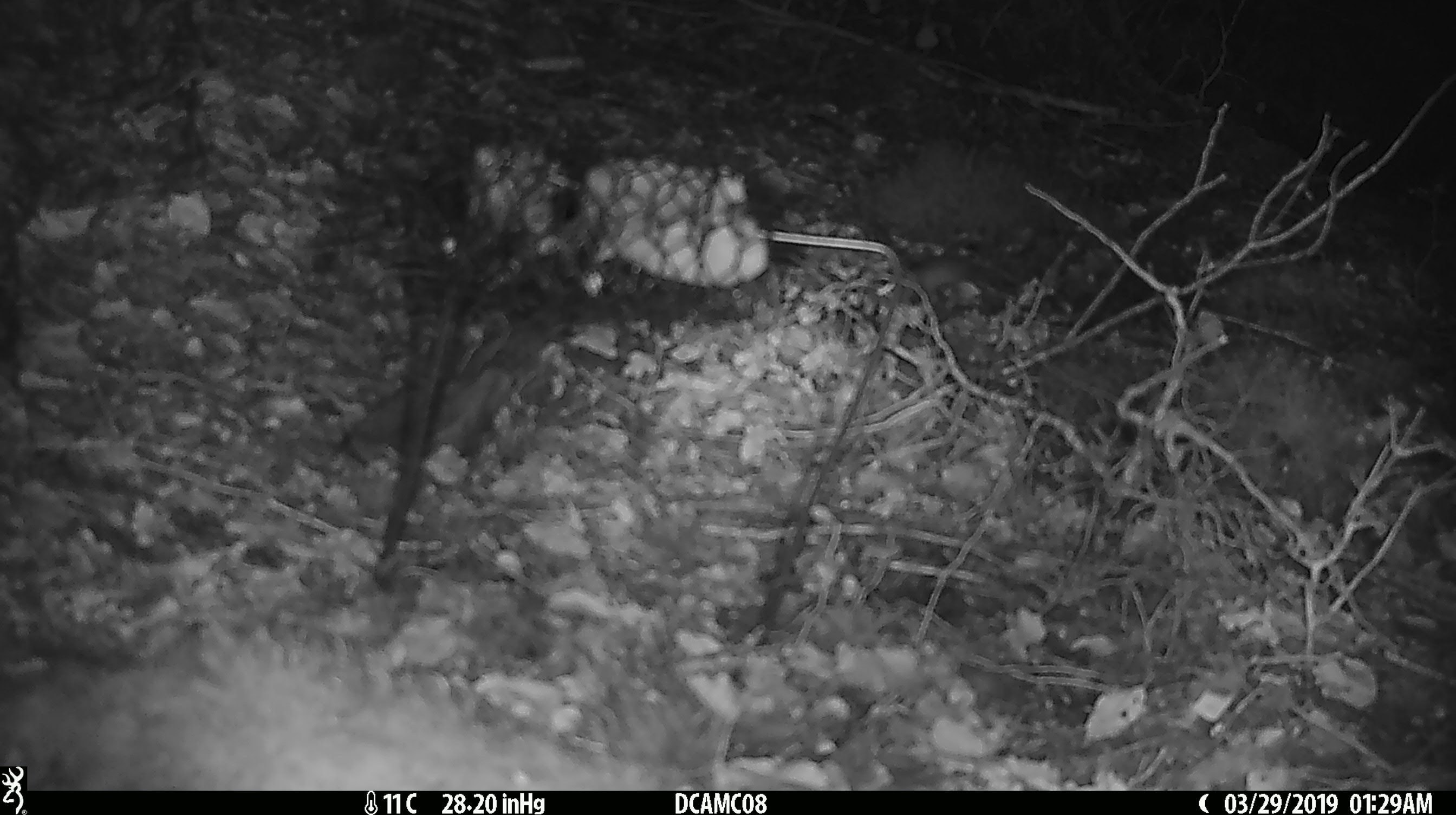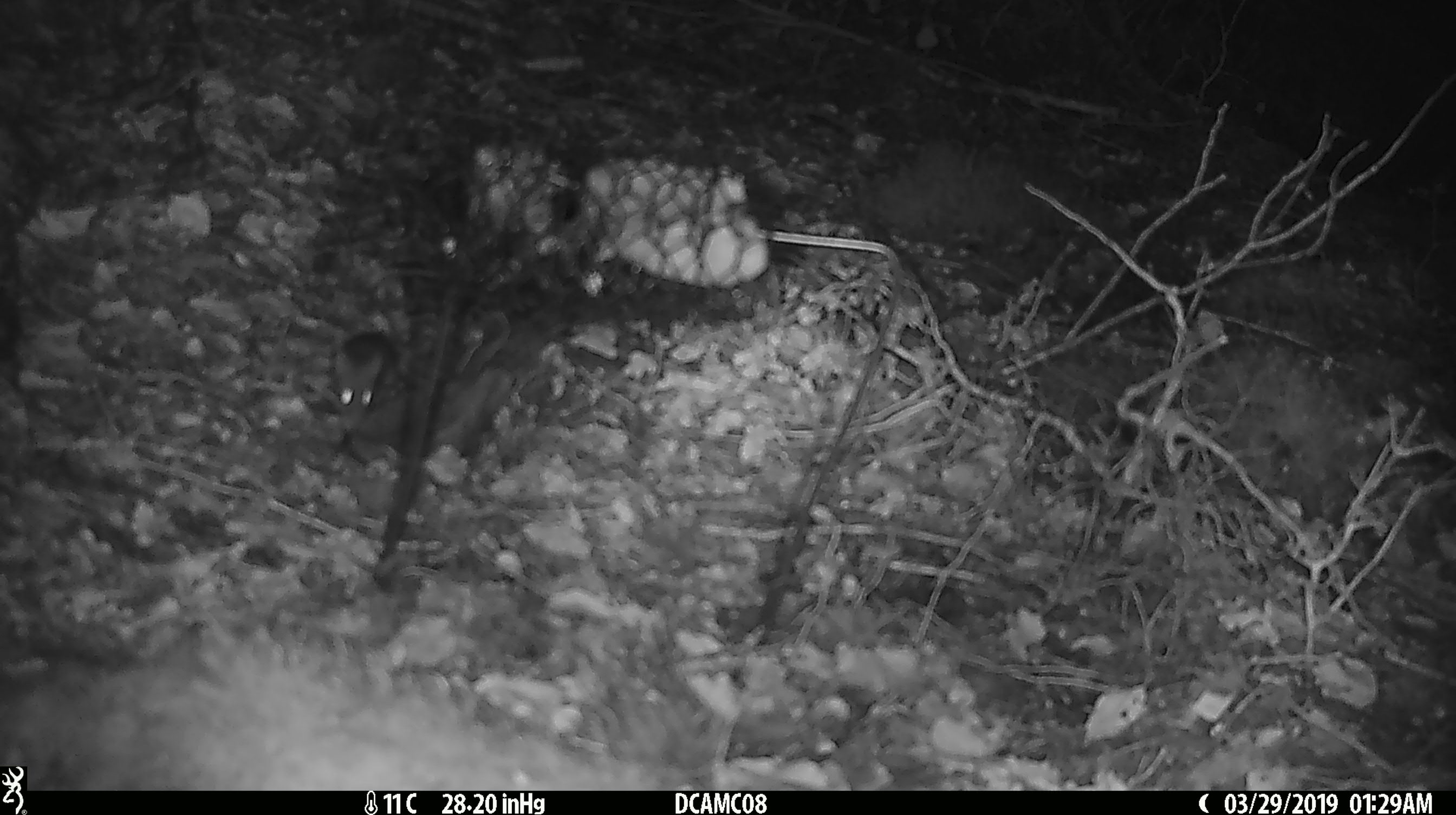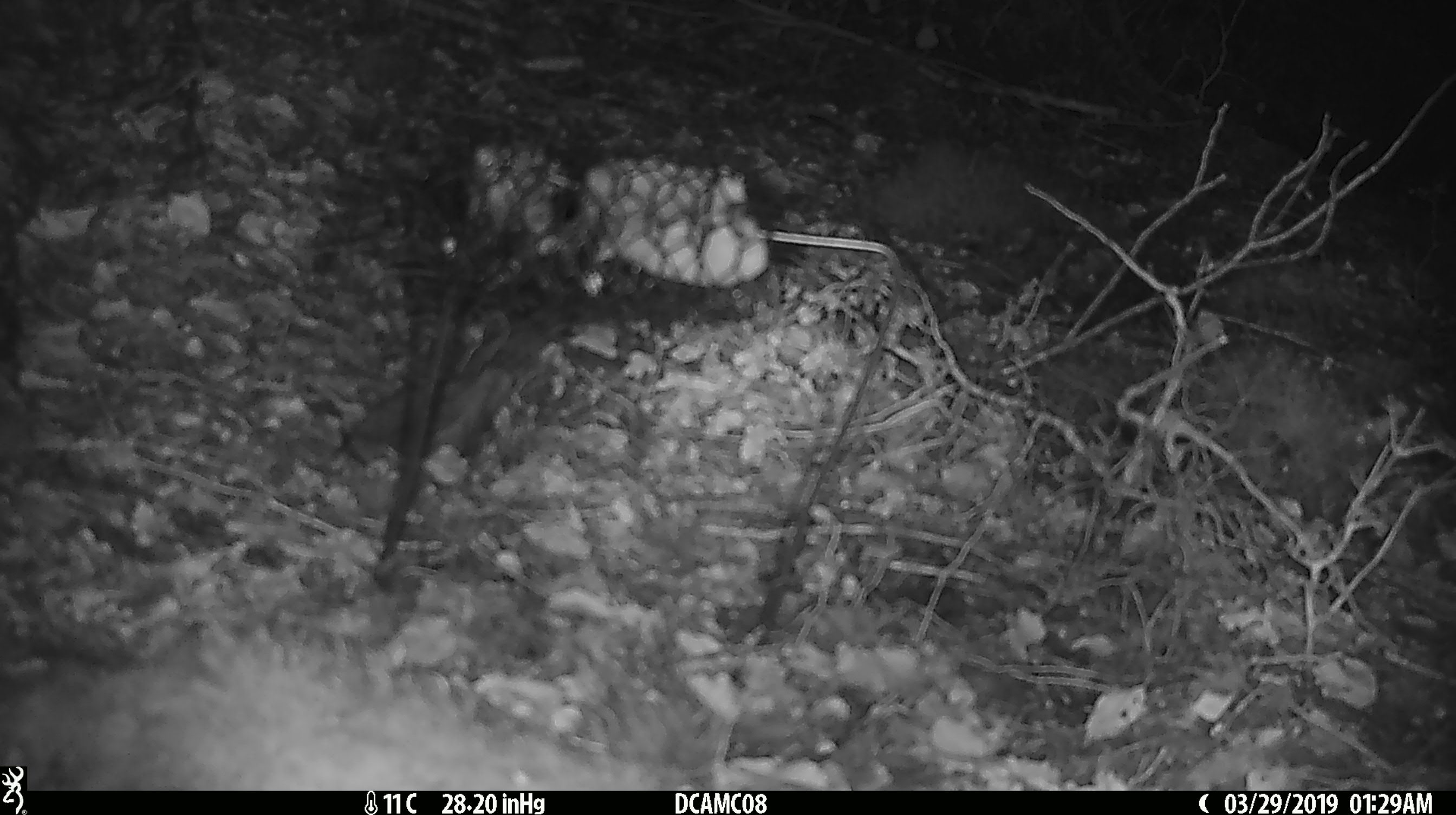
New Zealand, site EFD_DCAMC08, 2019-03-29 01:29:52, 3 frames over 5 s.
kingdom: Animalia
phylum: Chordata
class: Mammalia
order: Rodentia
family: Muridae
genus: Mus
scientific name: Mus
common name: mouse